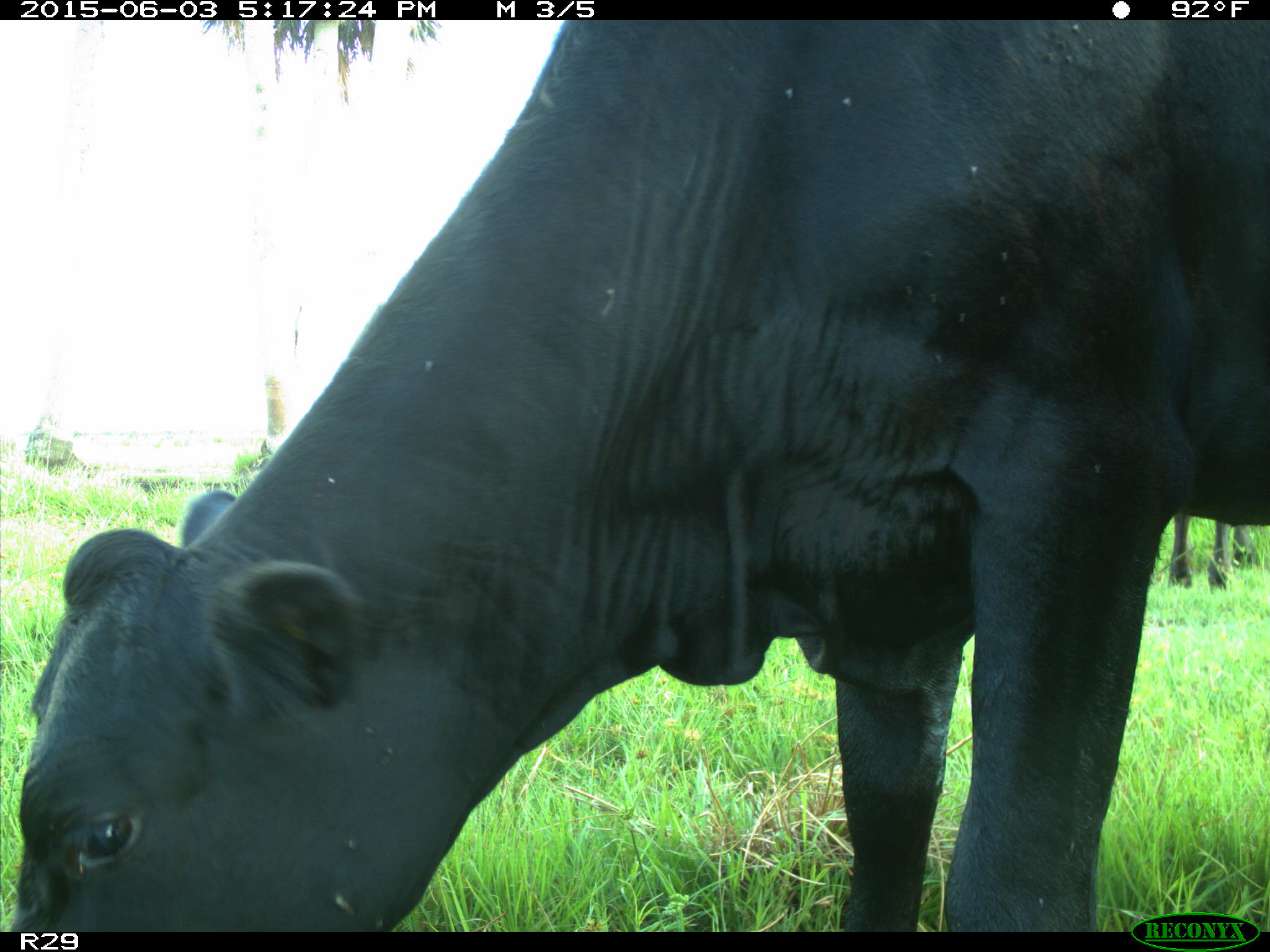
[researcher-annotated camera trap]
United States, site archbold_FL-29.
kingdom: Animalia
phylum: Chordata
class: Mammalia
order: Artiodactyla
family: Bovidae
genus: Bos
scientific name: Bos taurus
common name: domestic cow